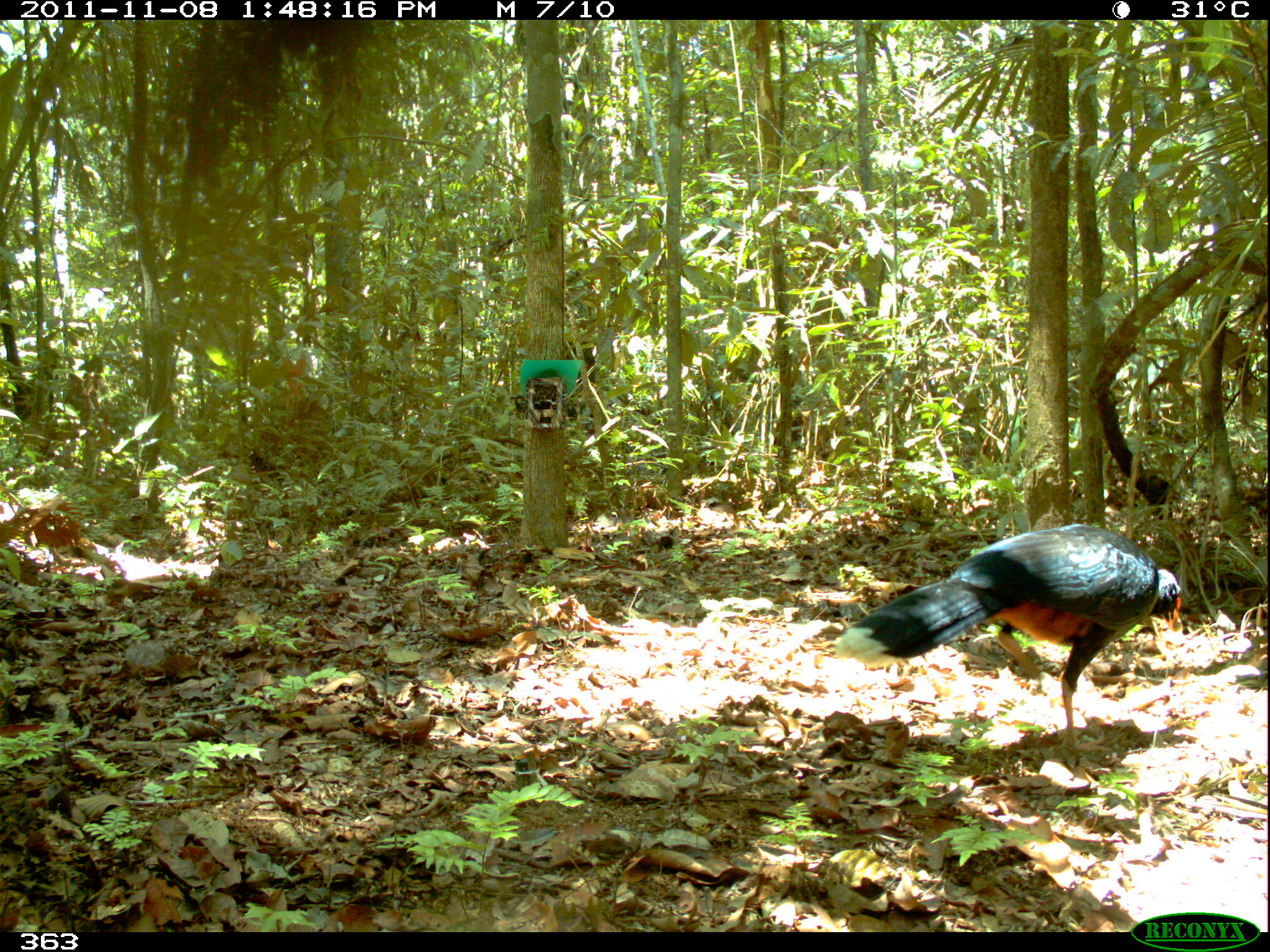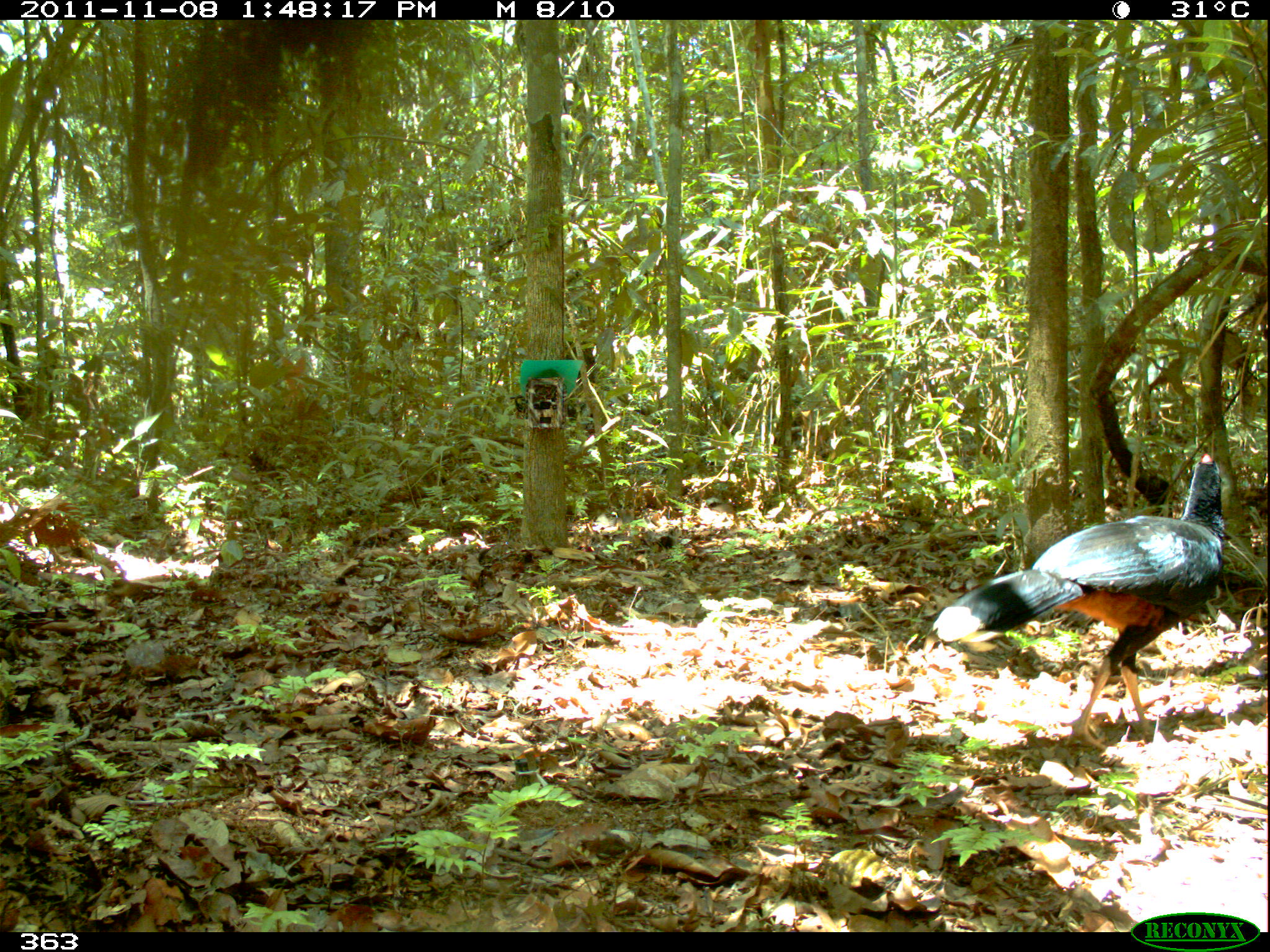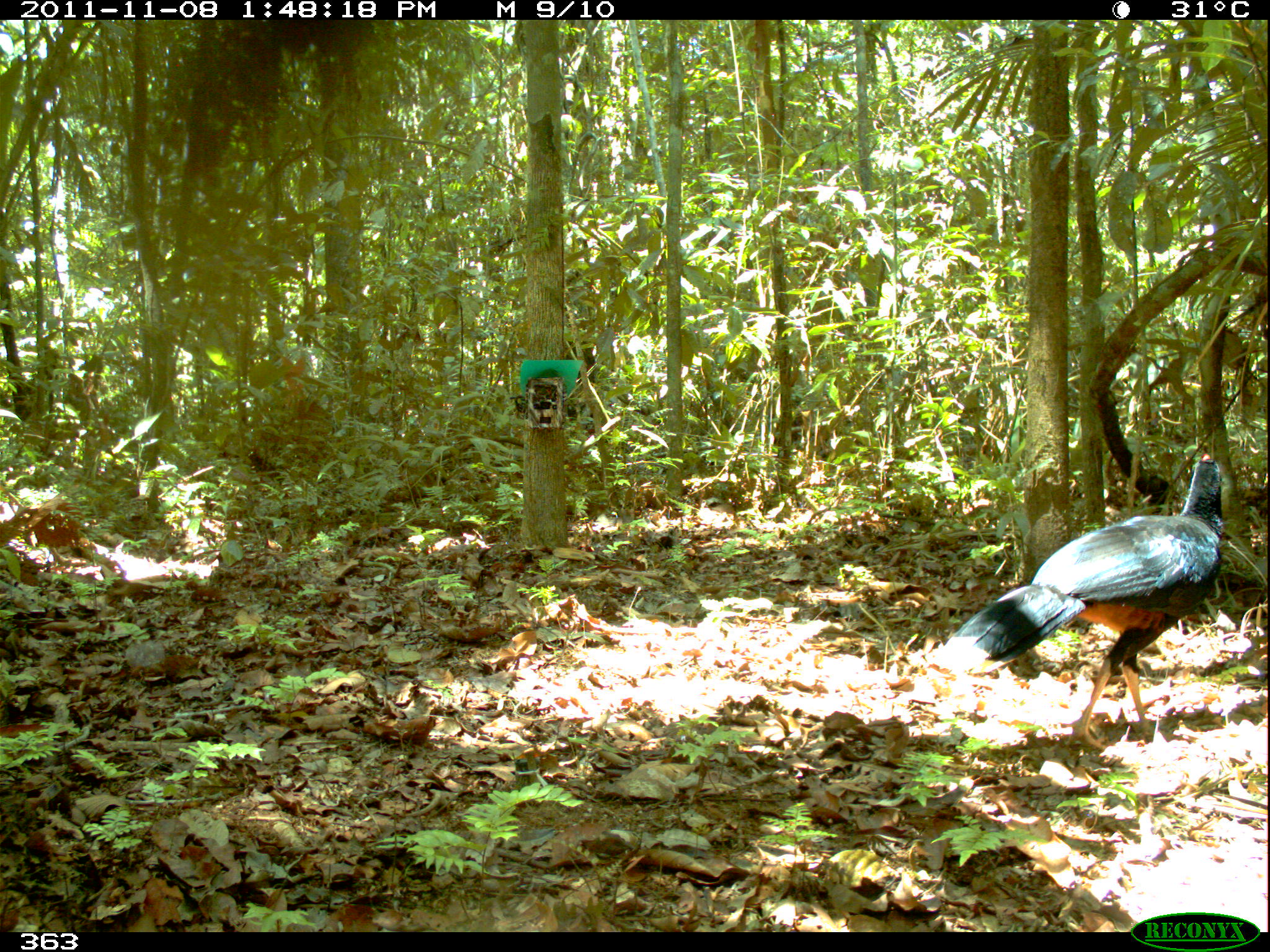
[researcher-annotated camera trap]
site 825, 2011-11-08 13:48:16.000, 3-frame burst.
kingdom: Animalia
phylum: Chordata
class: Aves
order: Galliformes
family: Cracidae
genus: Mitu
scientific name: Mitu tuberosum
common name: razor-billed curassow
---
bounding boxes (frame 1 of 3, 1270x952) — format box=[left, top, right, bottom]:
mitu tuberosum: box=[832, 522, 1180, 757]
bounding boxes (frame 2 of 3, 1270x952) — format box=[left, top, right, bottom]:
mitu tuberosum: box=[932, 453, 1224, 746]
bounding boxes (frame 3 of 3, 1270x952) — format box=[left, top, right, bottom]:
mitu tuberosum: box=[930, 453, 1223, 750]